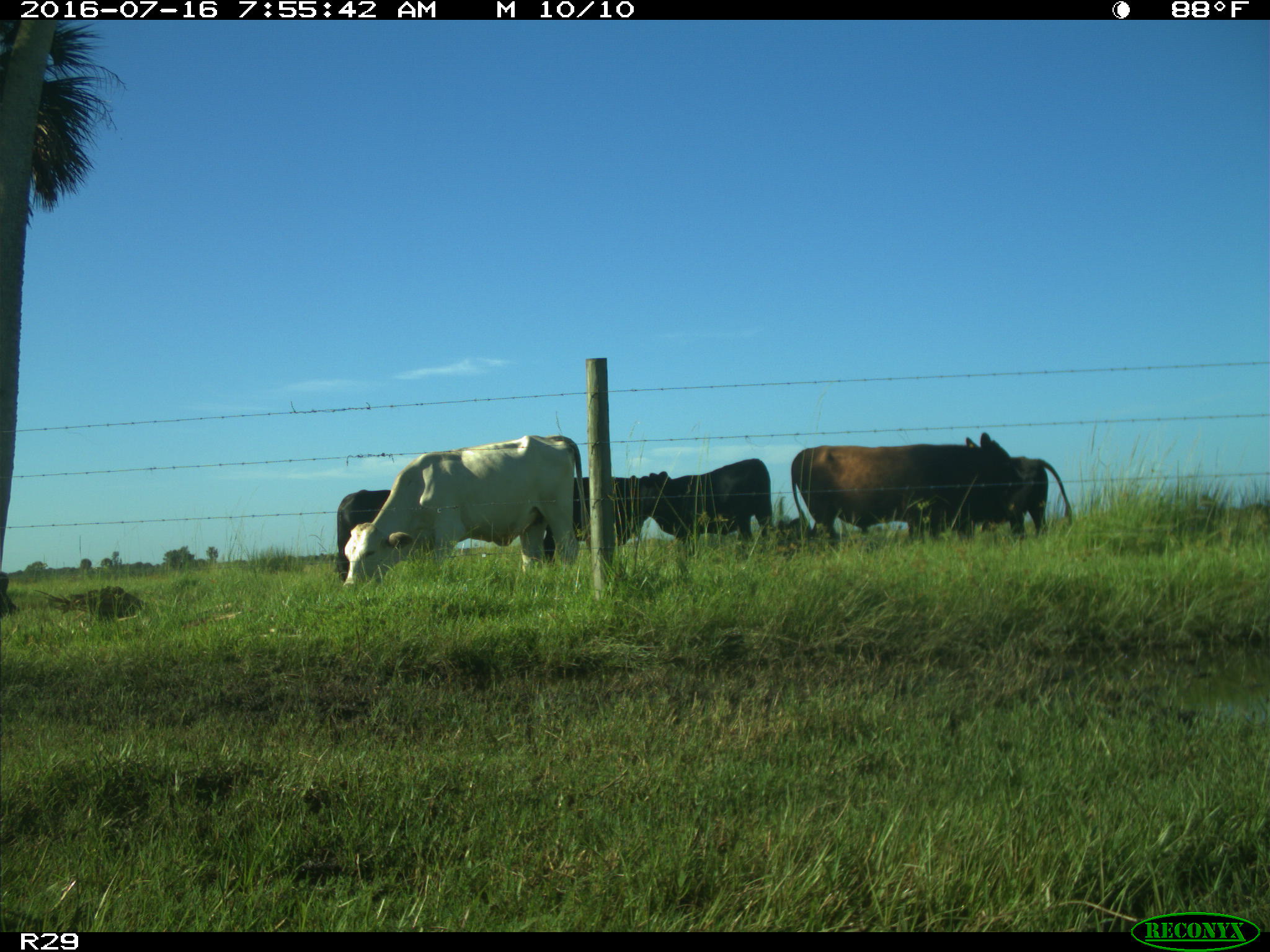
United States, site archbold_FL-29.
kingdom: Animalia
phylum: Chordata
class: Mammalia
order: Artiodactyla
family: Bovidae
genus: Bos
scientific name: Bos taurus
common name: domestic cow